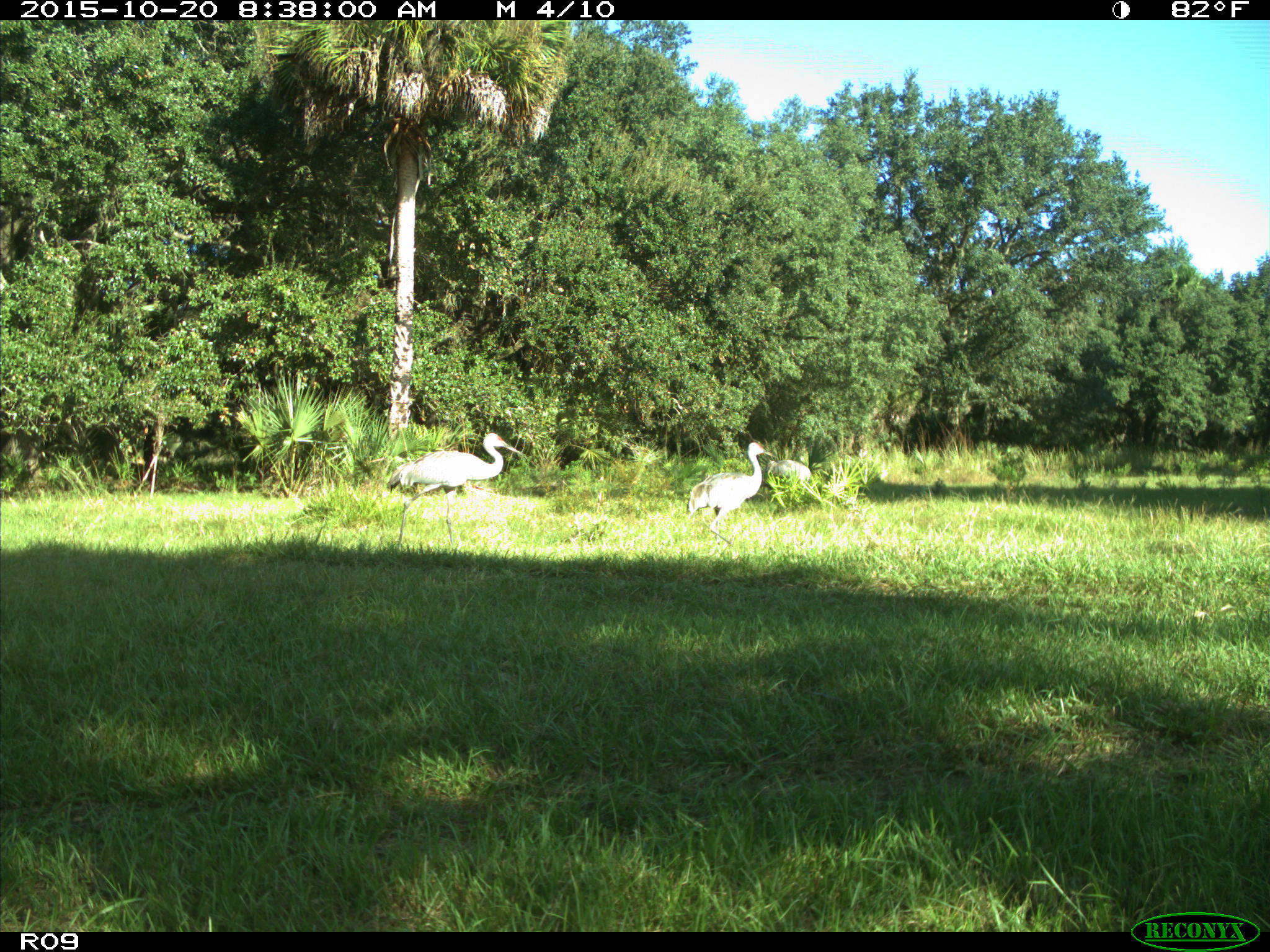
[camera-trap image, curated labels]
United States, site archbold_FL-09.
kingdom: Animalia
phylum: Chordata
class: Aves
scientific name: Aves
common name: birds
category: unidentified bird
Unidentified bird (birds) (Aves).